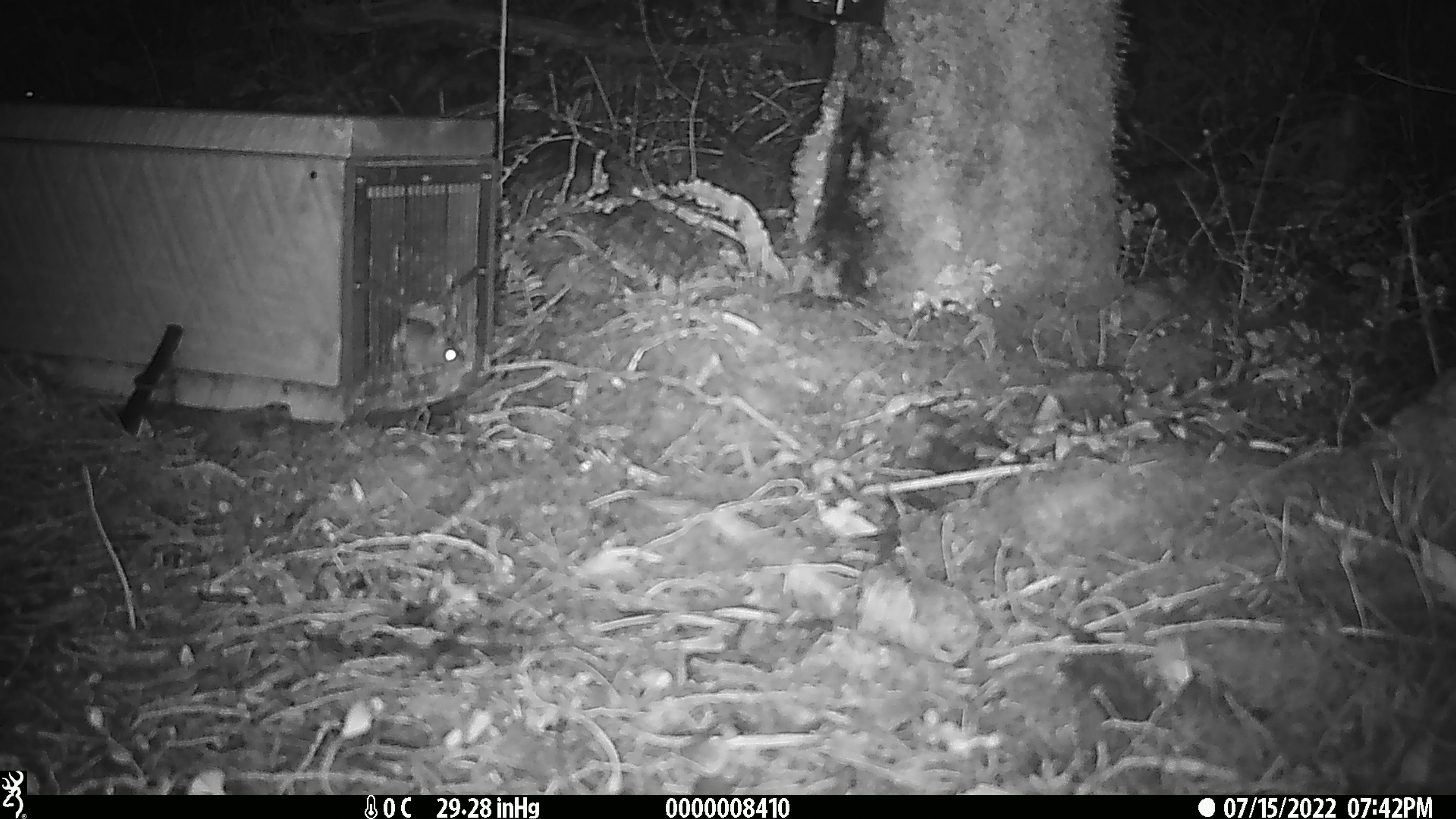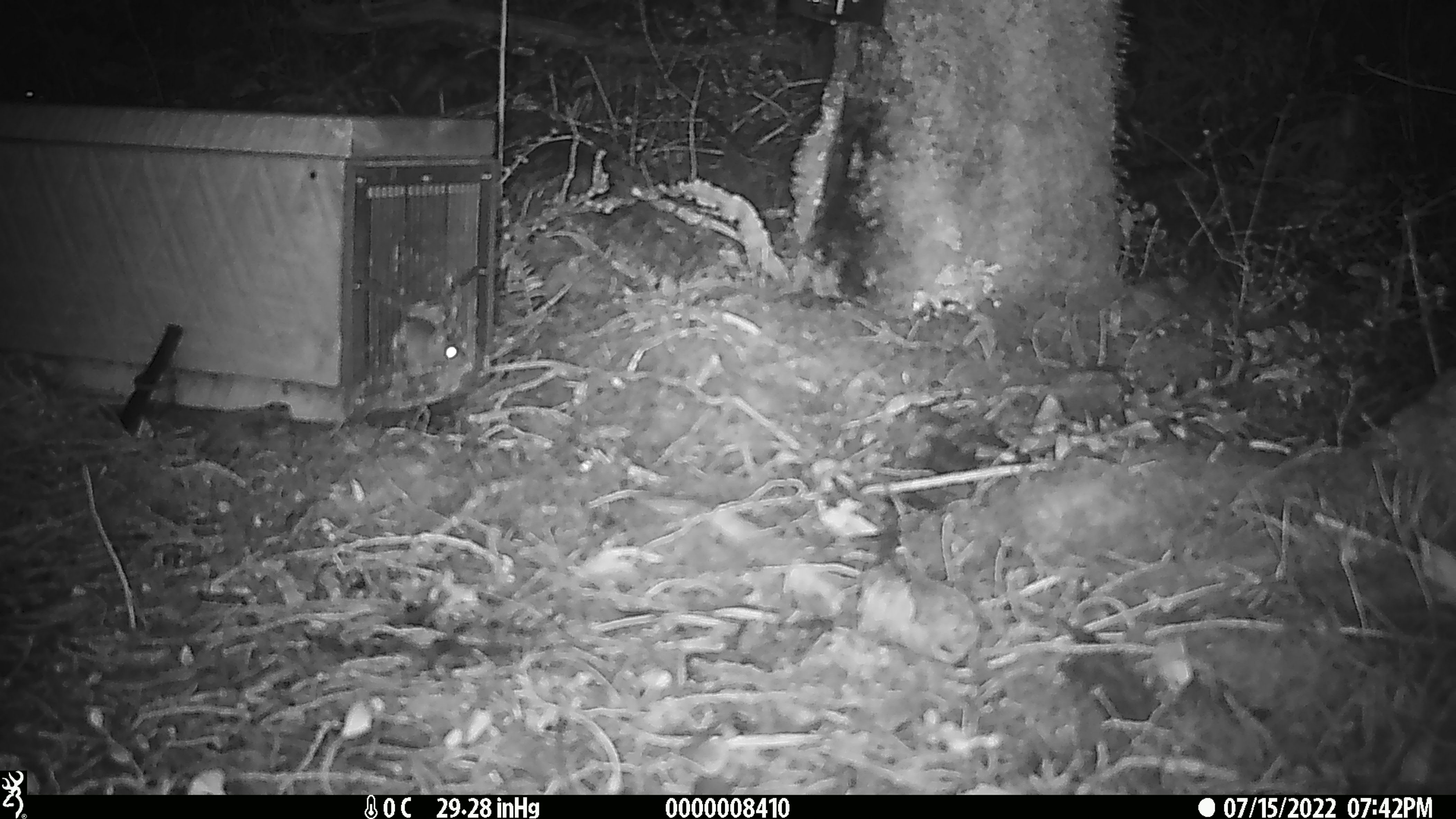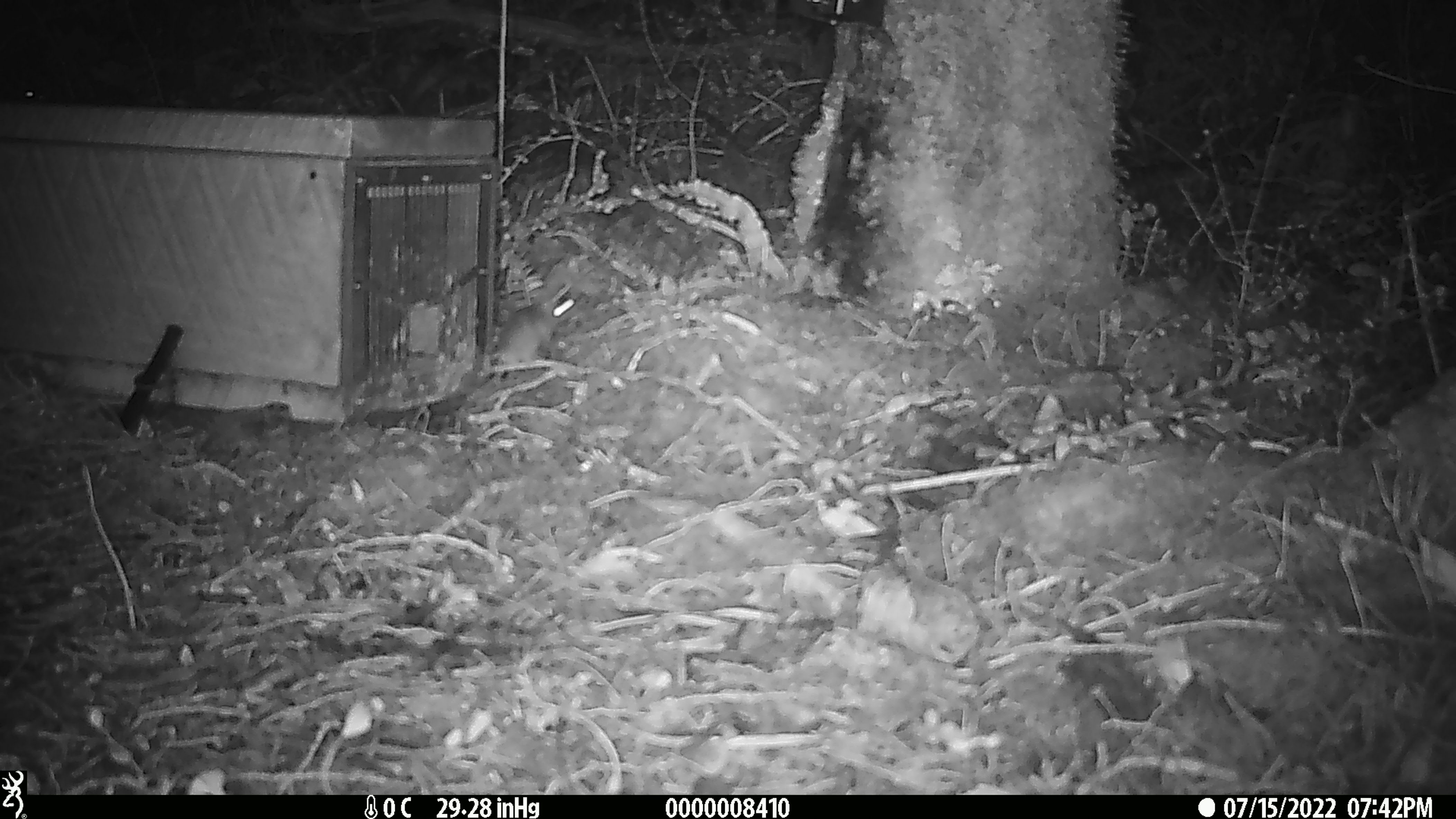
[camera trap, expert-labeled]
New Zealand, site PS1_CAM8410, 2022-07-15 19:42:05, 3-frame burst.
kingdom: Animalia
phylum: Chordata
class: Mammalia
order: Rodentia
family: Muridae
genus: Mus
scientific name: Mus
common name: mouse